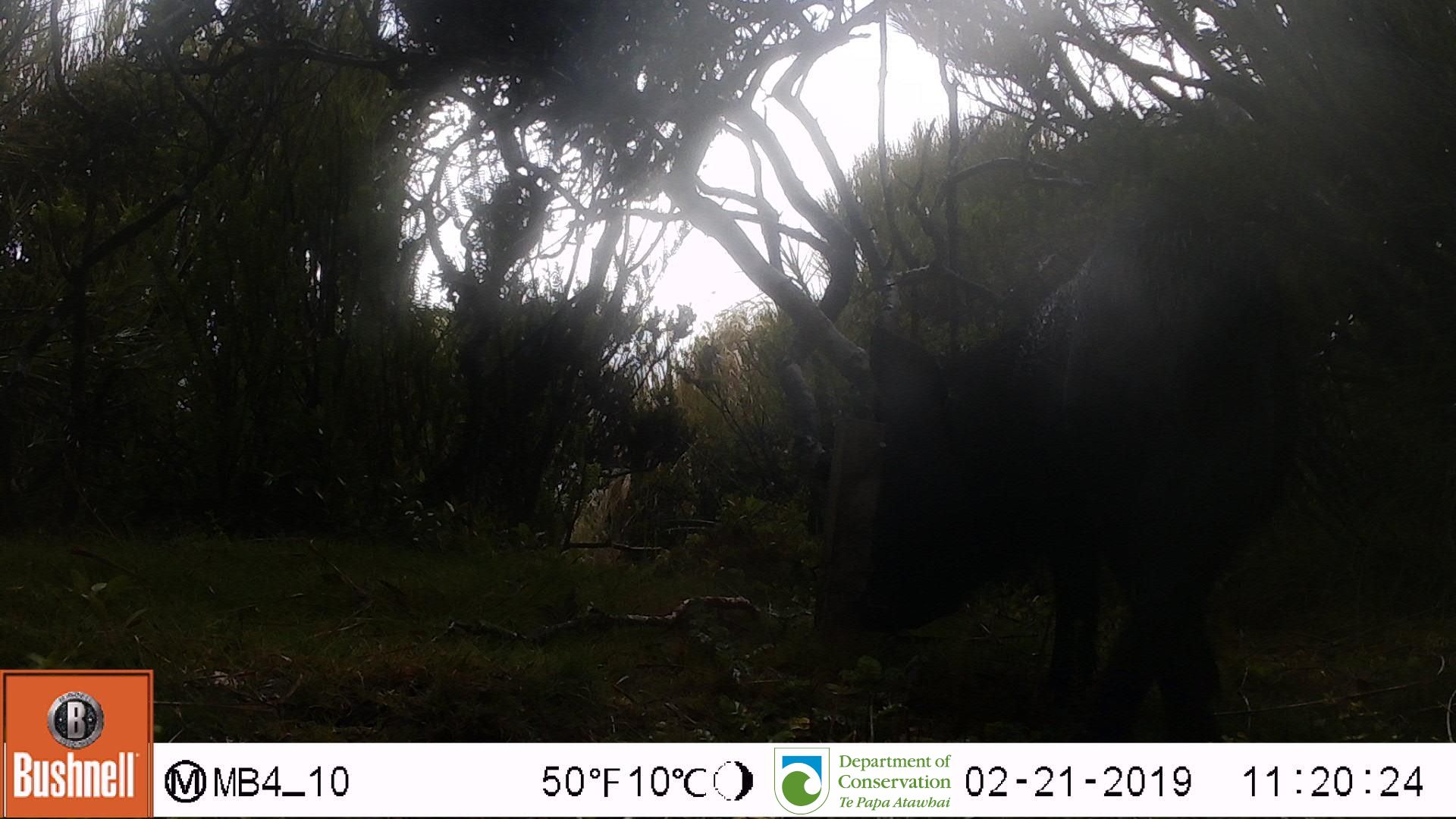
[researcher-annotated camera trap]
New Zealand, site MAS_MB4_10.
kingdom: Animalia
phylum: Chordata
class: Mammalia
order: Artiodactyla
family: Suidae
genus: Sus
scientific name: Sus scrofa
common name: pig